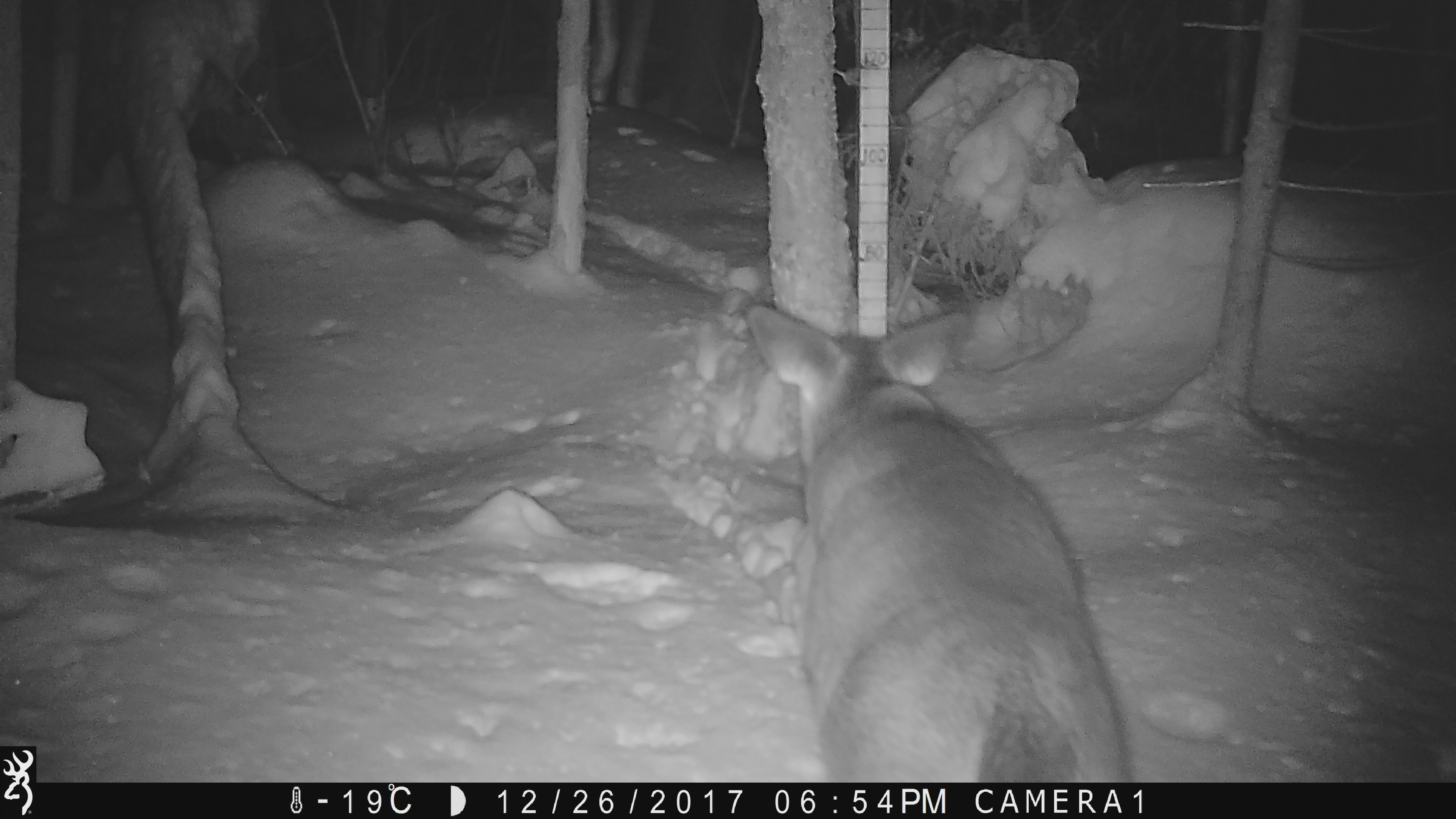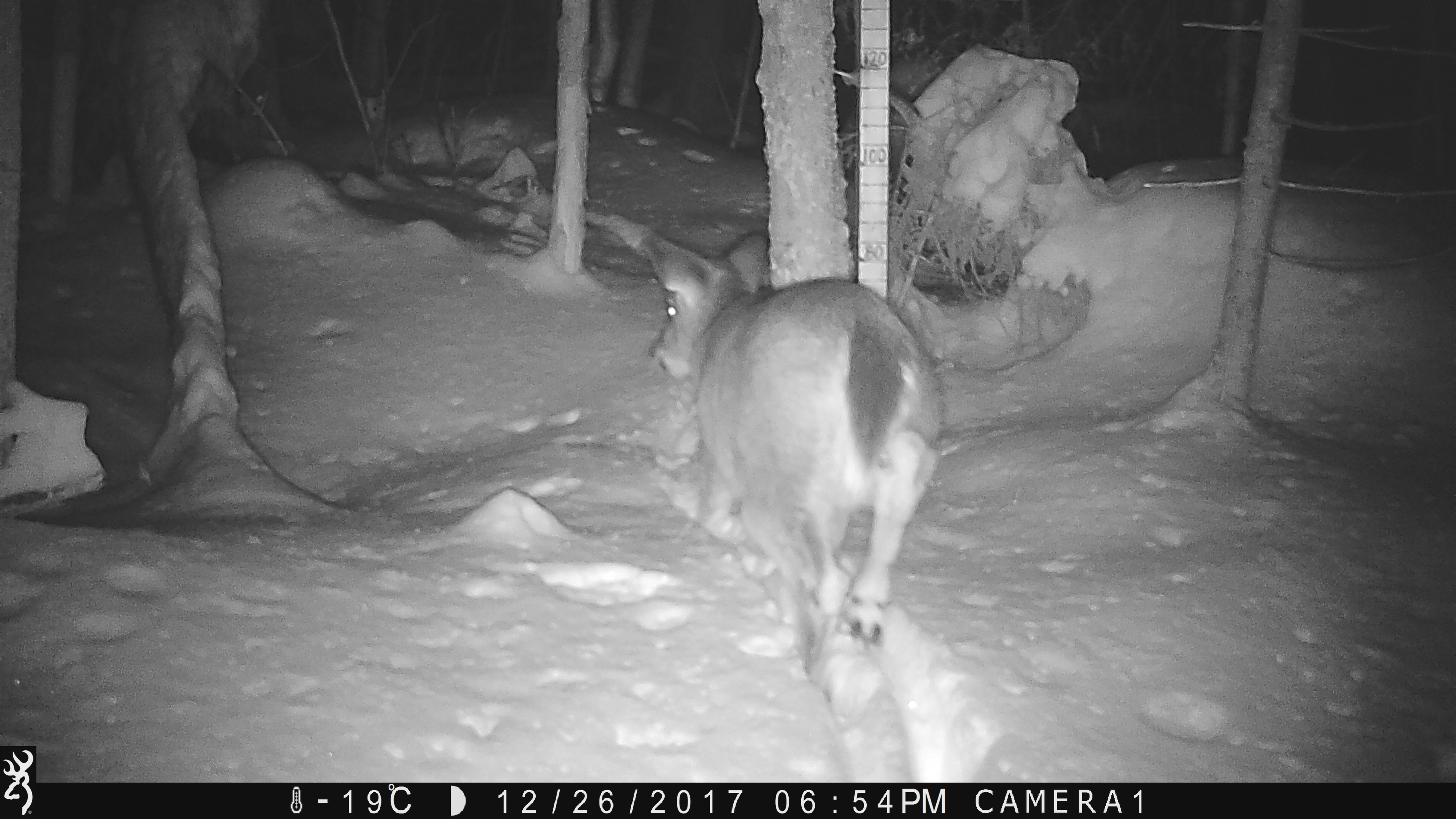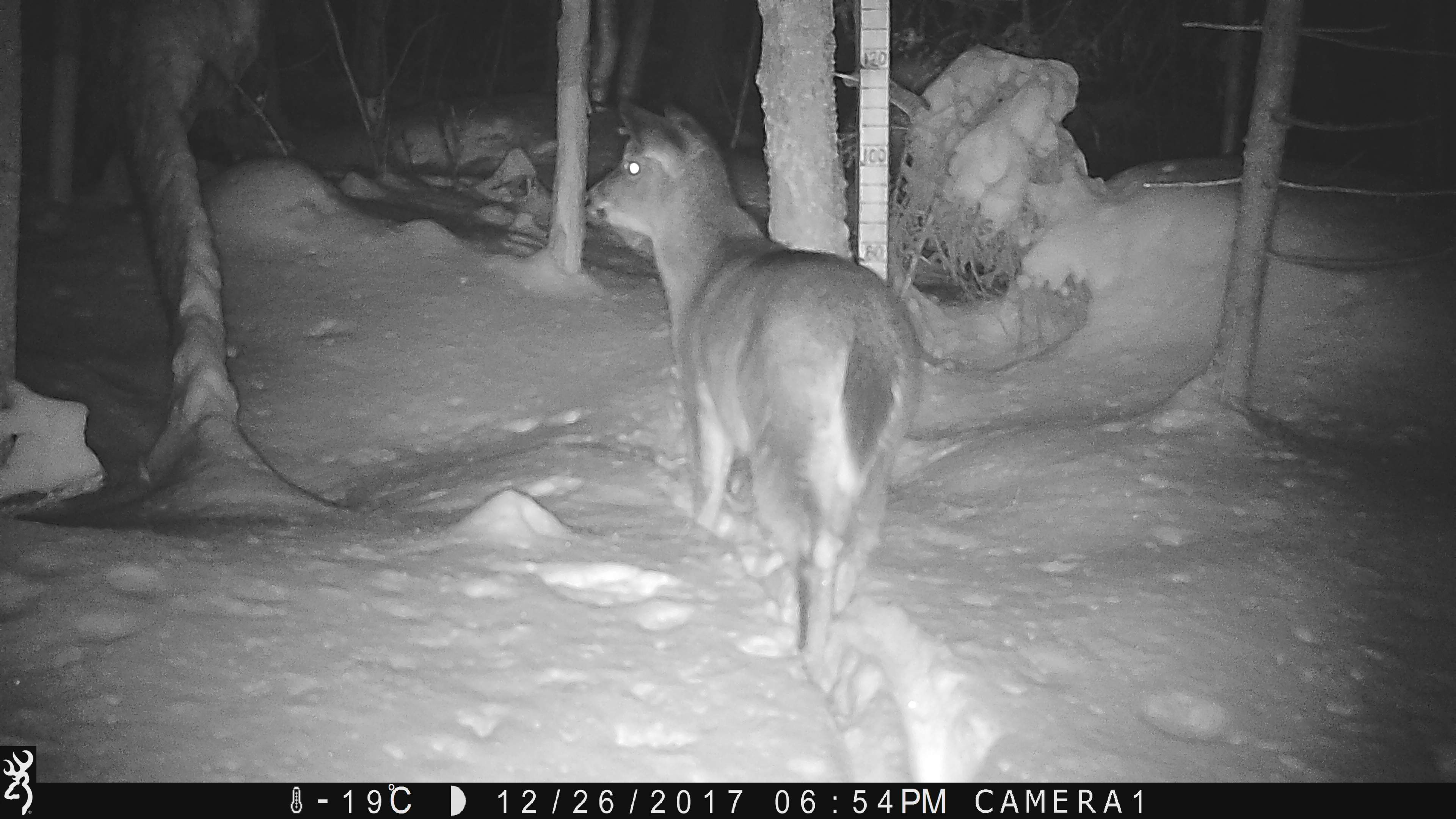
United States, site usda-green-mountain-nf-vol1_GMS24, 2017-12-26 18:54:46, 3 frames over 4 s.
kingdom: Animalia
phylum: Chordata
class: Mammalia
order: Artiodactyla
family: Cervidae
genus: Odocoileus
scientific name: Odocoileus virginianus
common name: white-tailed deer